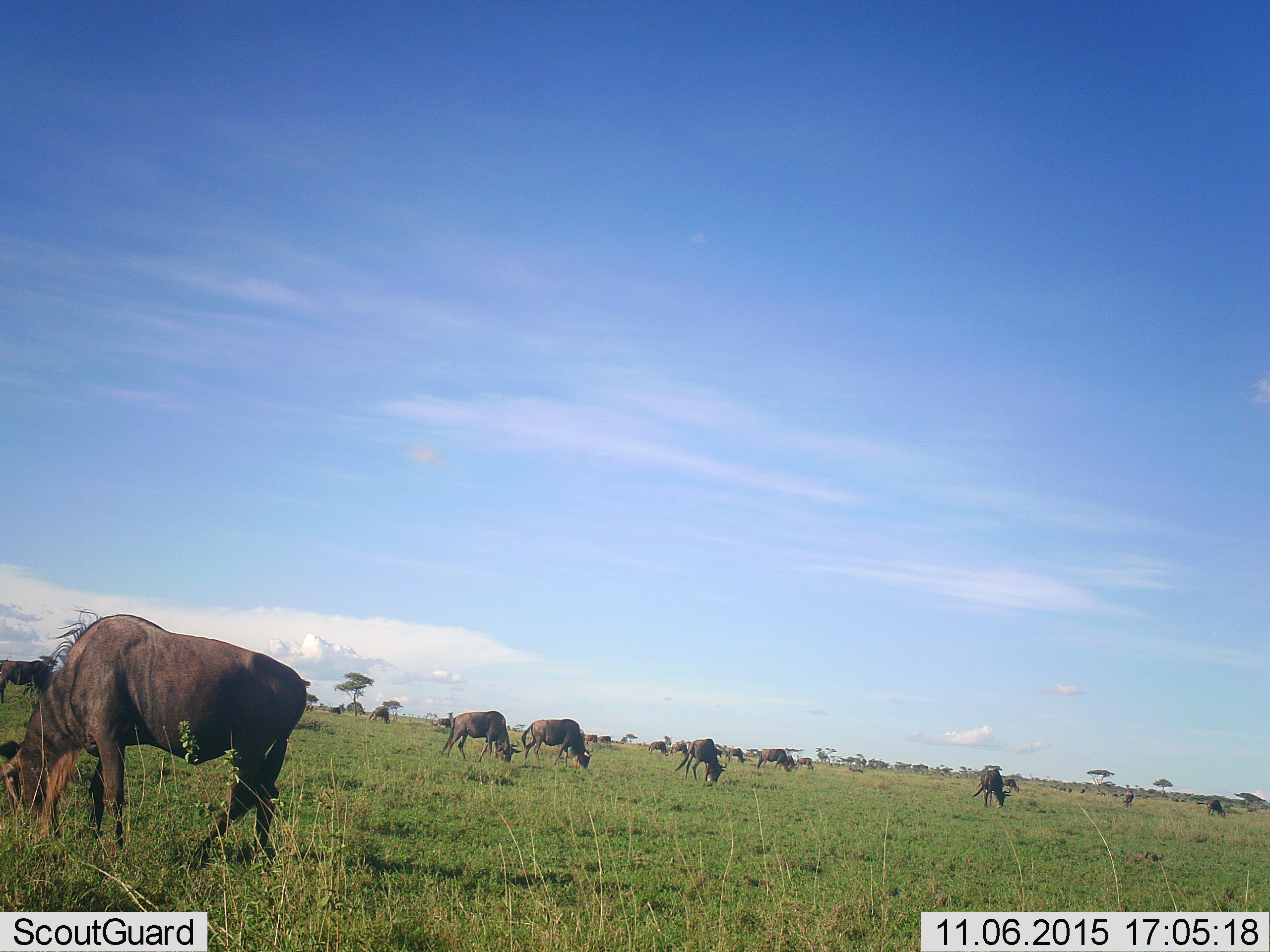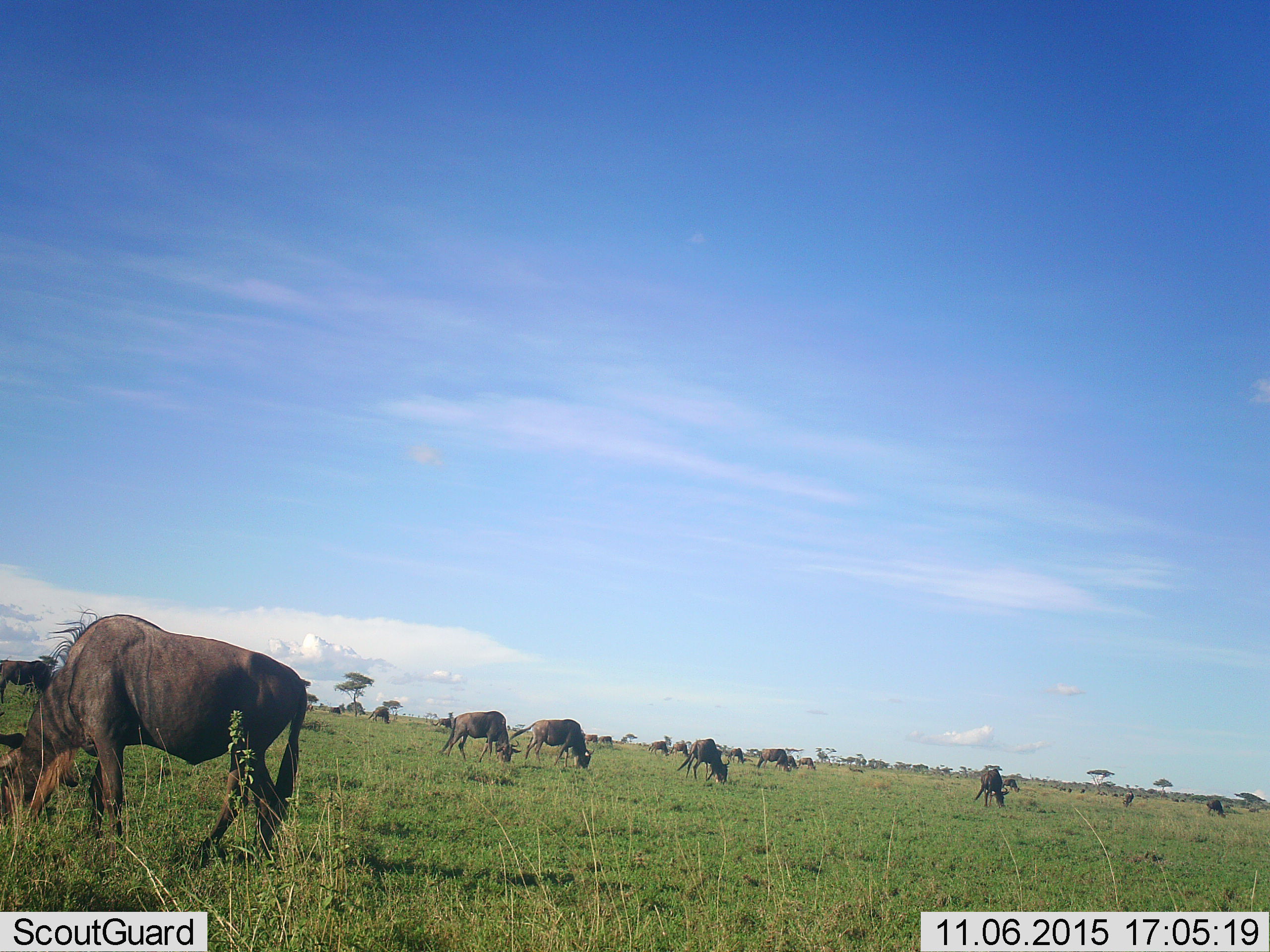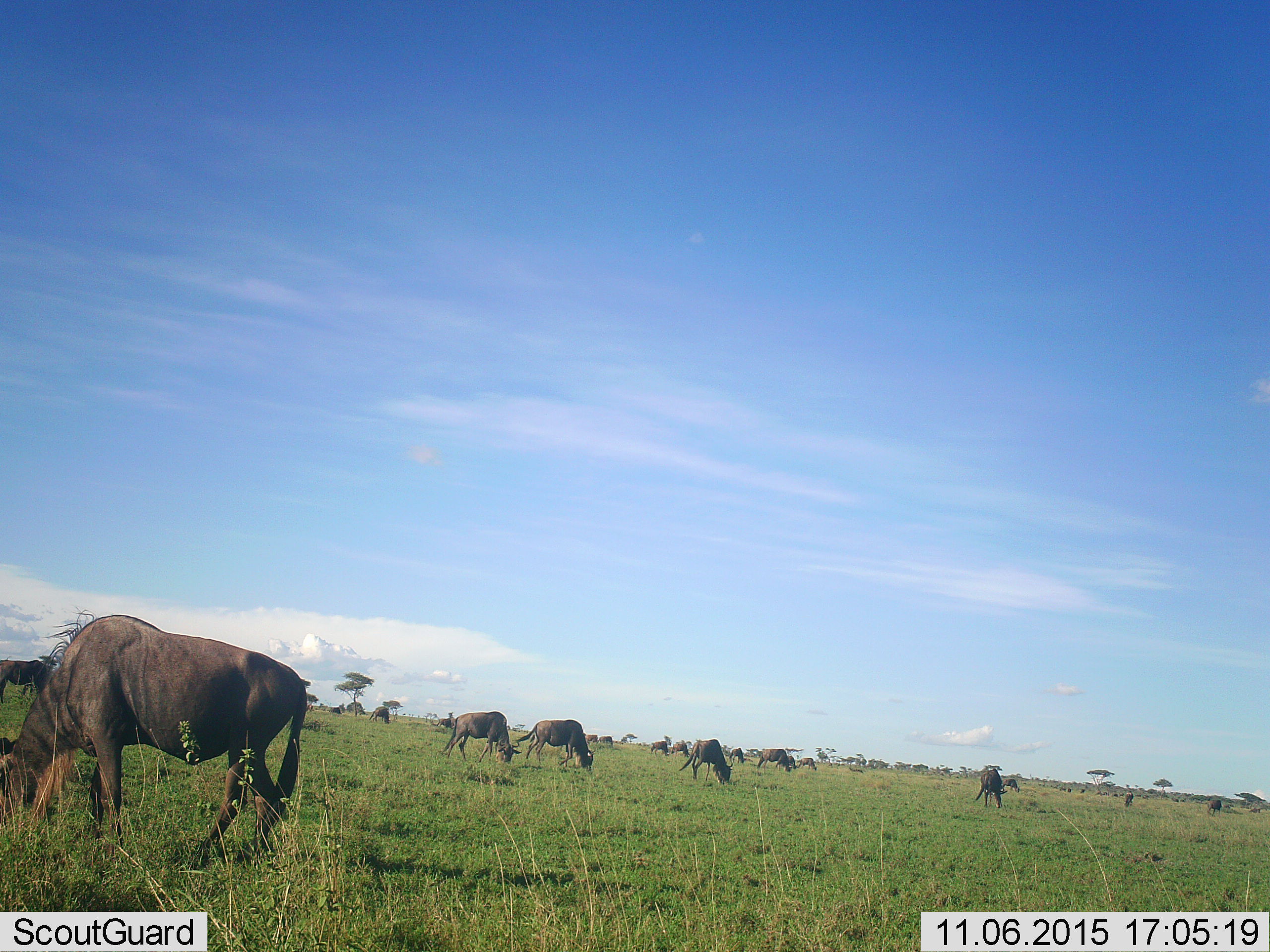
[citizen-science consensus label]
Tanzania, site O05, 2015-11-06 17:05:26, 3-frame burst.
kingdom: Animalia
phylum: Chordata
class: Mammalia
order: Artiodactyla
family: Bovidae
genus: Connochaetes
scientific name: Connochaetes taurinus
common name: blue wildebeest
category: wildebeest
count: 11-50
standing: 36%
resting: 0%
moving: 27%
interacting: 9%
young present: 0%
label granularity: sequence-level